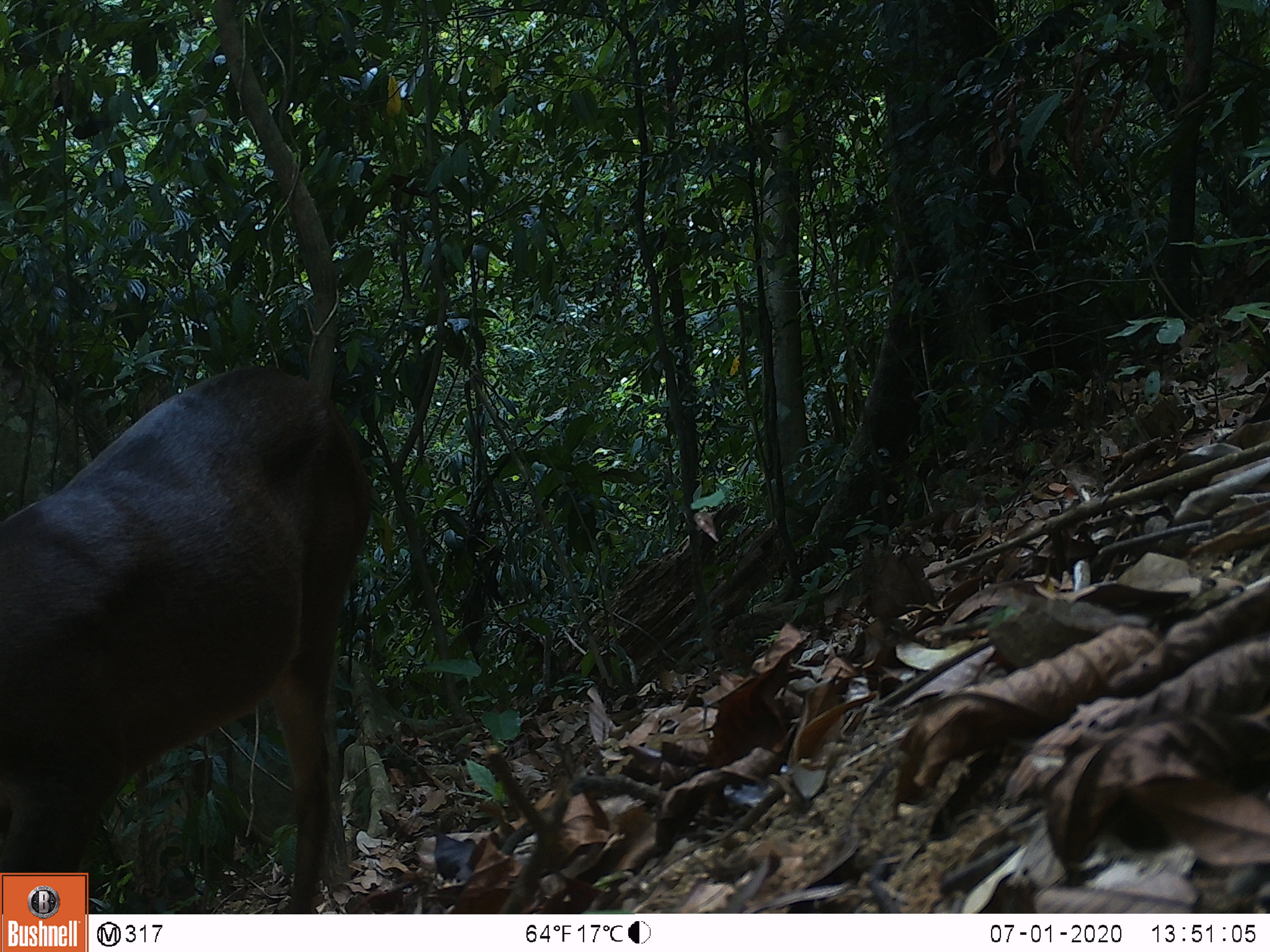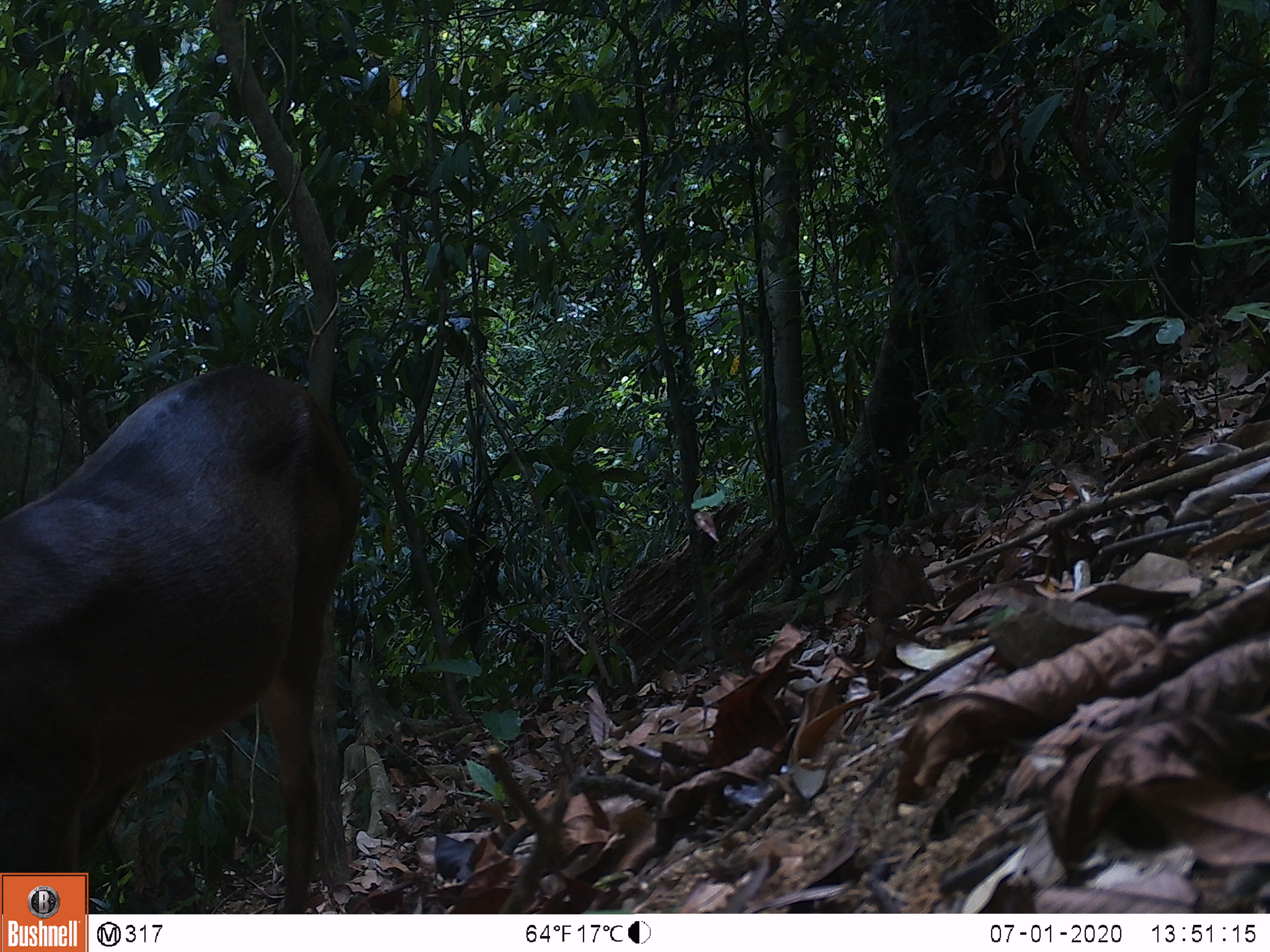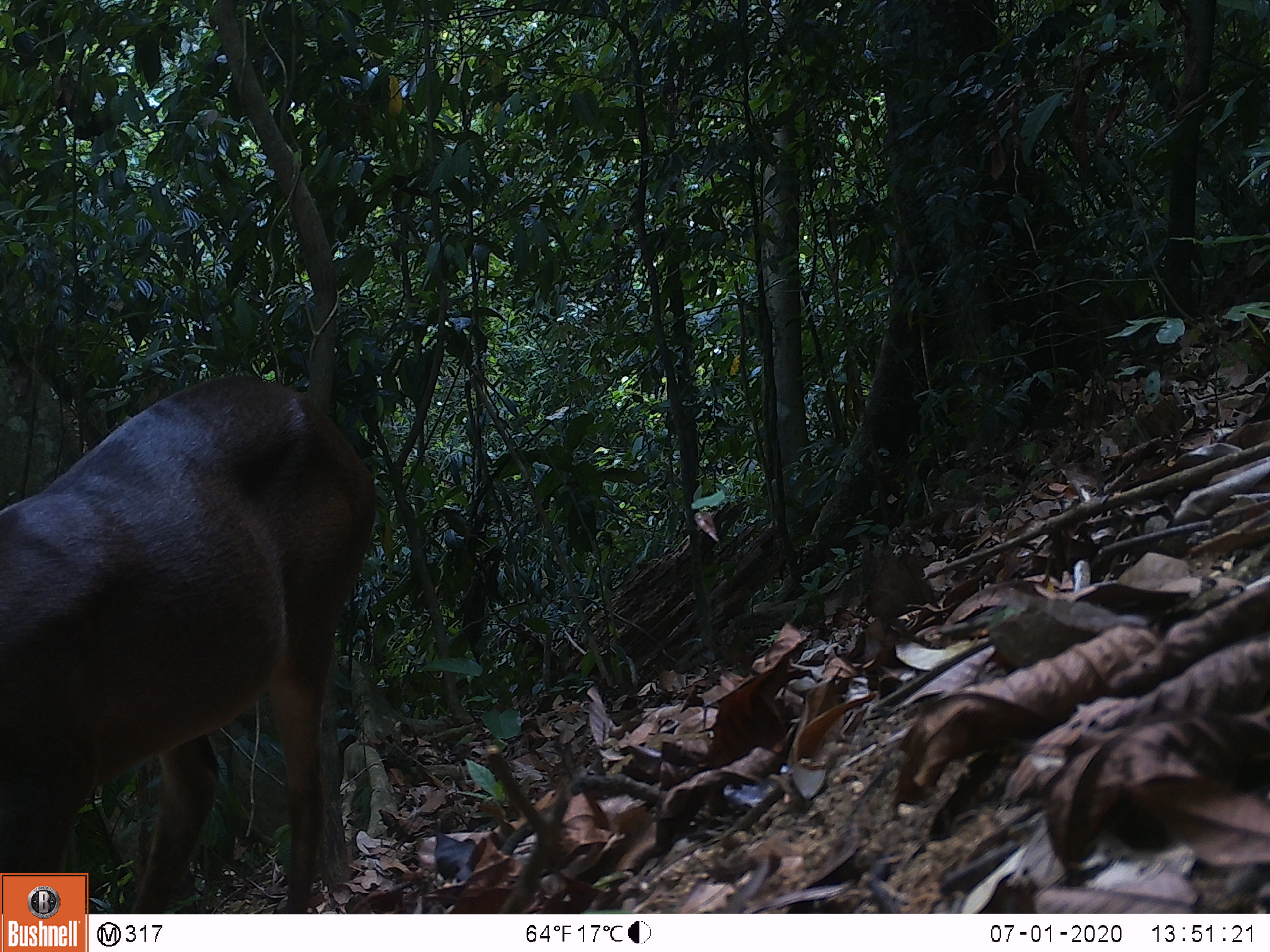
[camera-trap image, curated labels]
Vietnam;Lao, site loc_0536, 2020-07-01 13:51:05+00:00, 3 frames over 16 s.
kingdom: Animalia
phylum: Chordata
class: Mammalia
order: Artiodactyla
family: Cervidae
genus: Muntiacus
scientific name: Muntiacus vuquangensis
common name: large-antlered muntjac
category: large antlered muntjac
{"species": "large antlered muntjac (large-antlered muntjac) (Muntiacus vuquangensis)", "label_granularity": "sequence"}